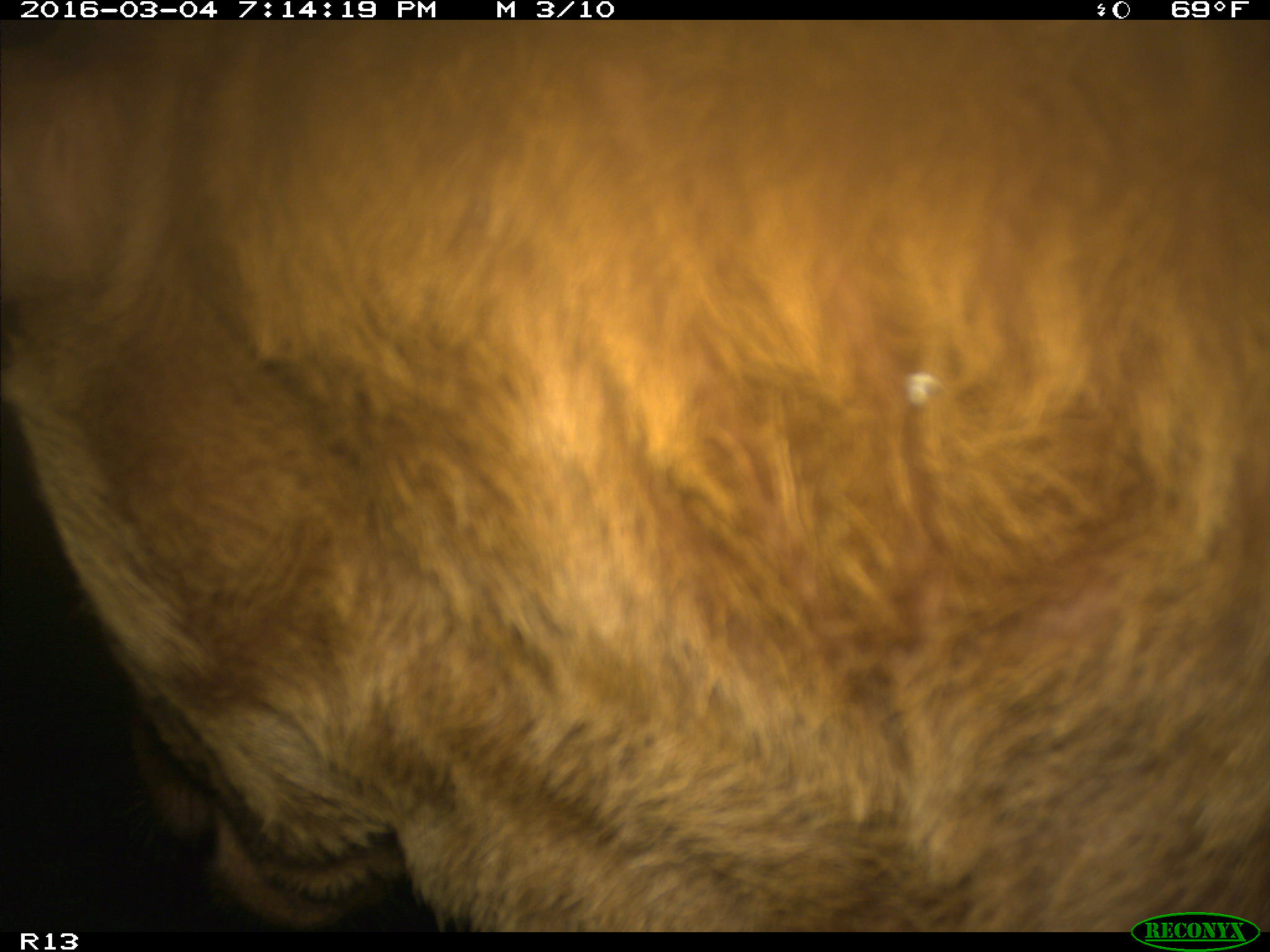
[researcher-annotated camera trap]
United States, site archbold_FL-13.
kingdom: Animalia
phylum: Chordata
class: Mammalia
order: Artiodactyla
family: Bovidae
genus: Bos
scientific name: Bos taurus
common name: domestic cow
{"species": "Bos taurus (domestic cow)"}